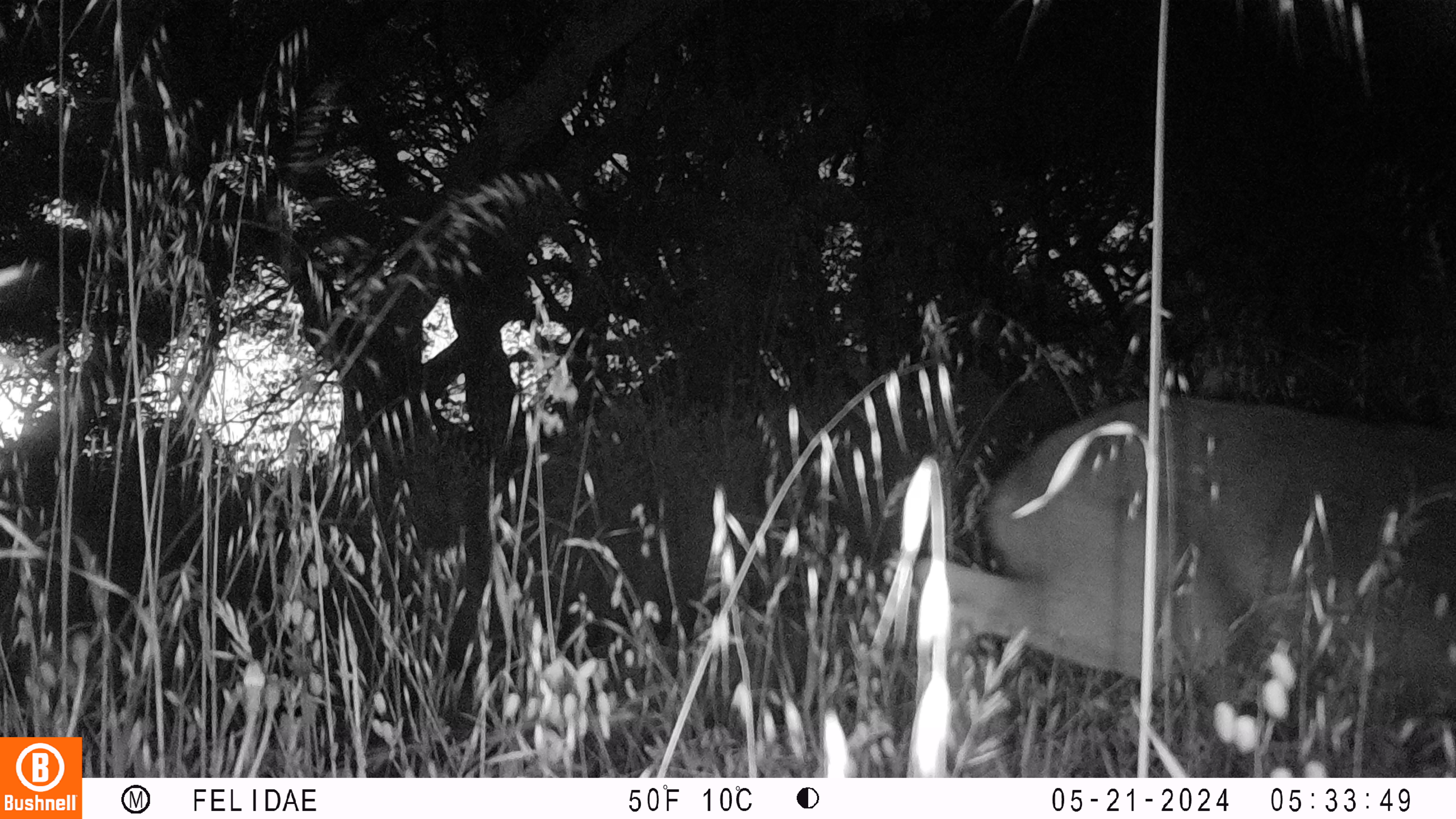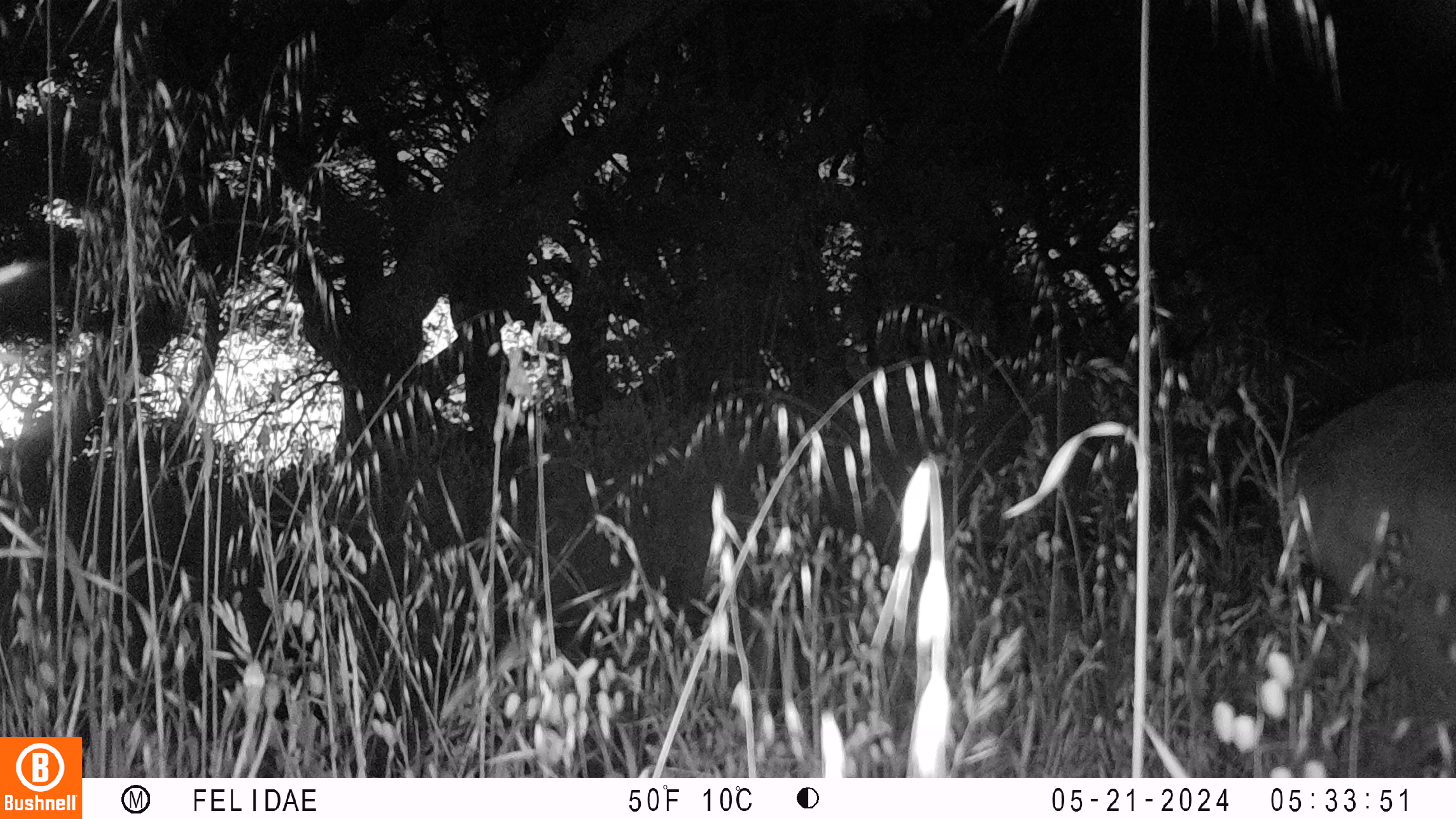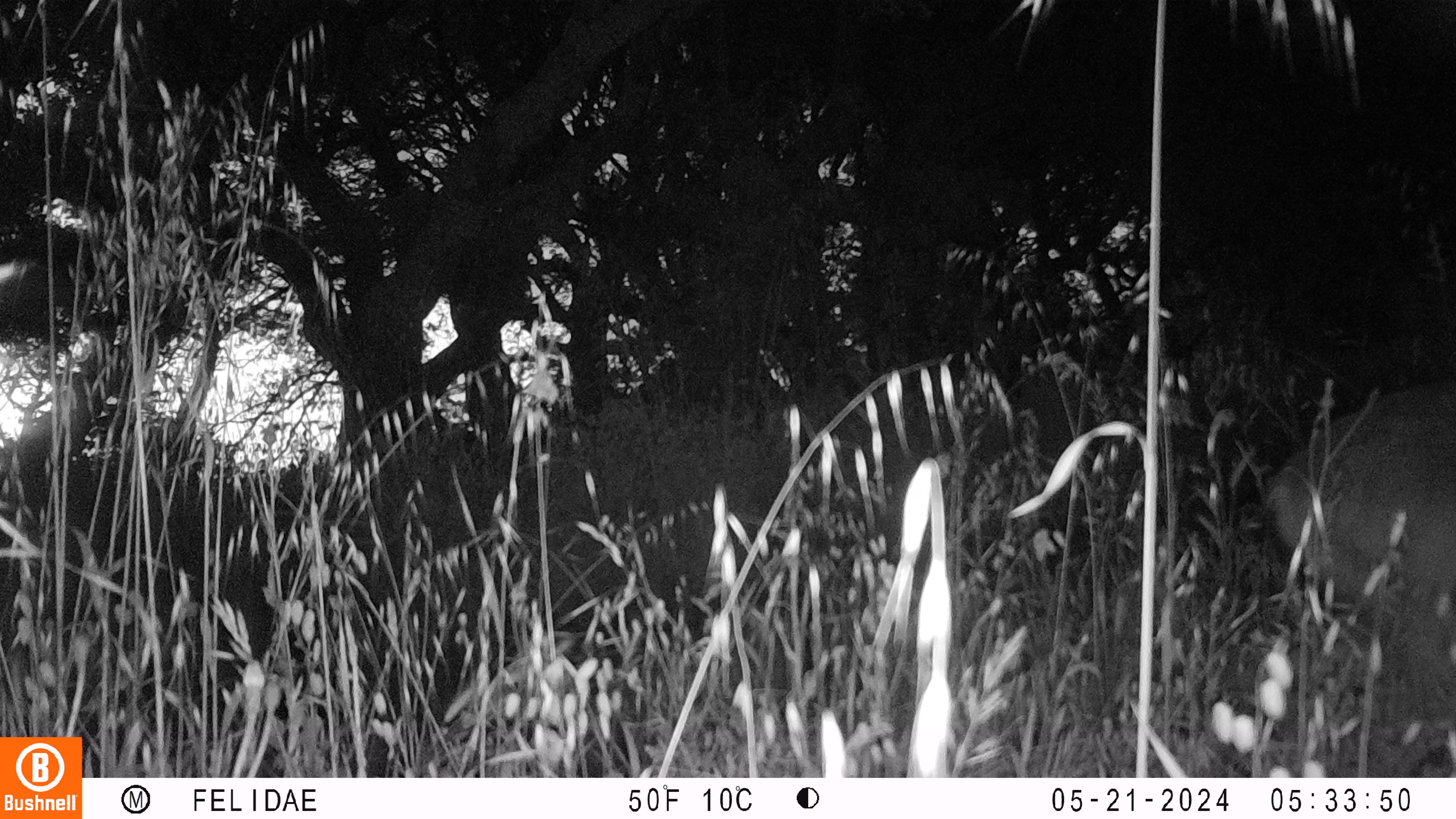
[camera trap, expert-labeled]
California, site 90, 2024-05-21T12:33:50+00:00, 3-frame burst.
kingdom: Animalia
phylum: Chordata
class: Mammalia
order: Artiodactyla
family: Cervidae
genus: Odocoileus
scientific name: Odocoileus hemionus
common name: mule deer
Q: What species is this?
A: Mule deer (Odocoileus hemionus).